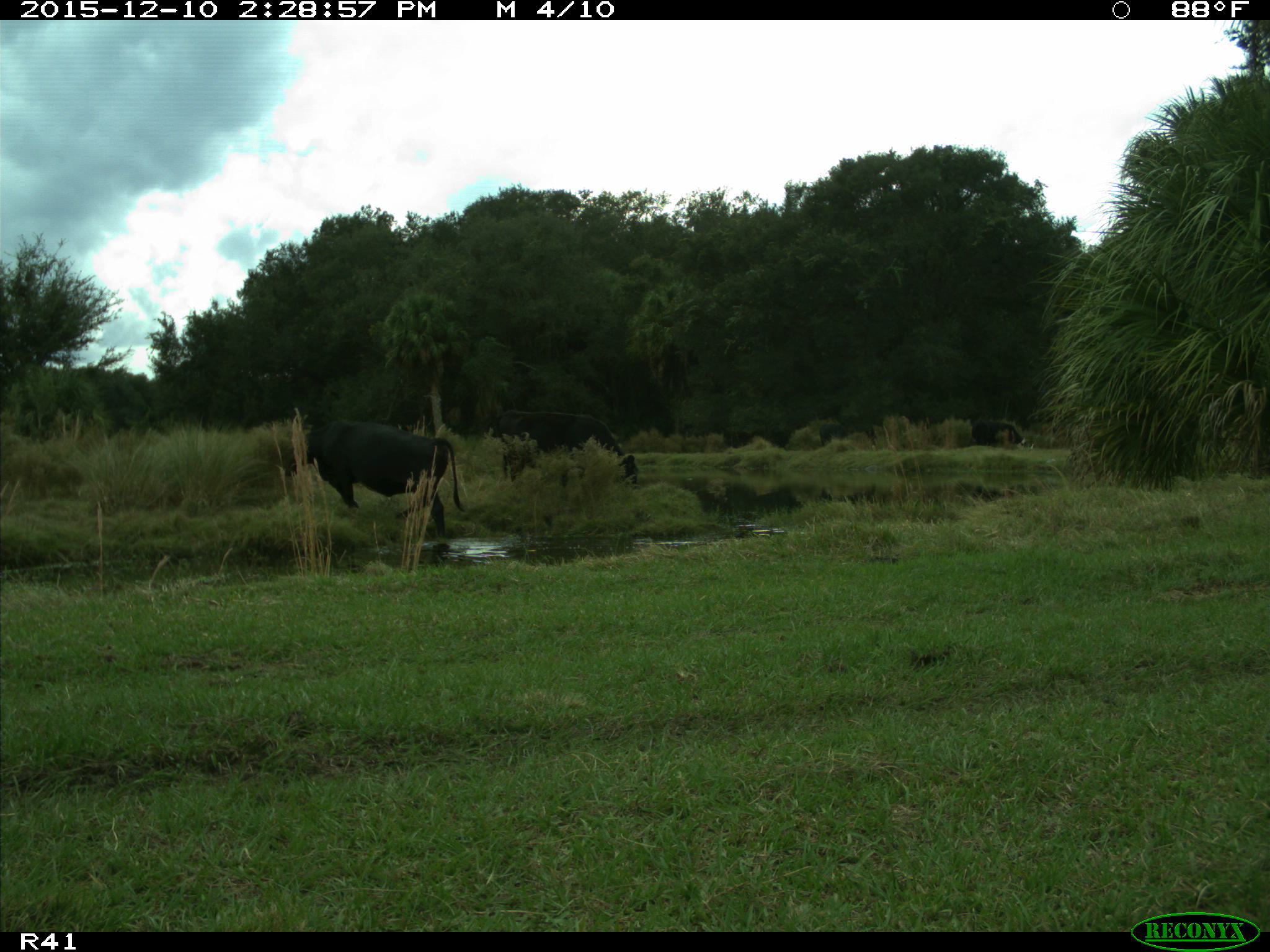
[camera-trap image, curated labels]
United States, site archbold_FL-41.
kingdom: Animalia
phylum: Chordata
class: Mammalia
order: Artiodactyla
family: Bovidae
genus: Bos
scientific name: Bos taurus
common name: domestic cow